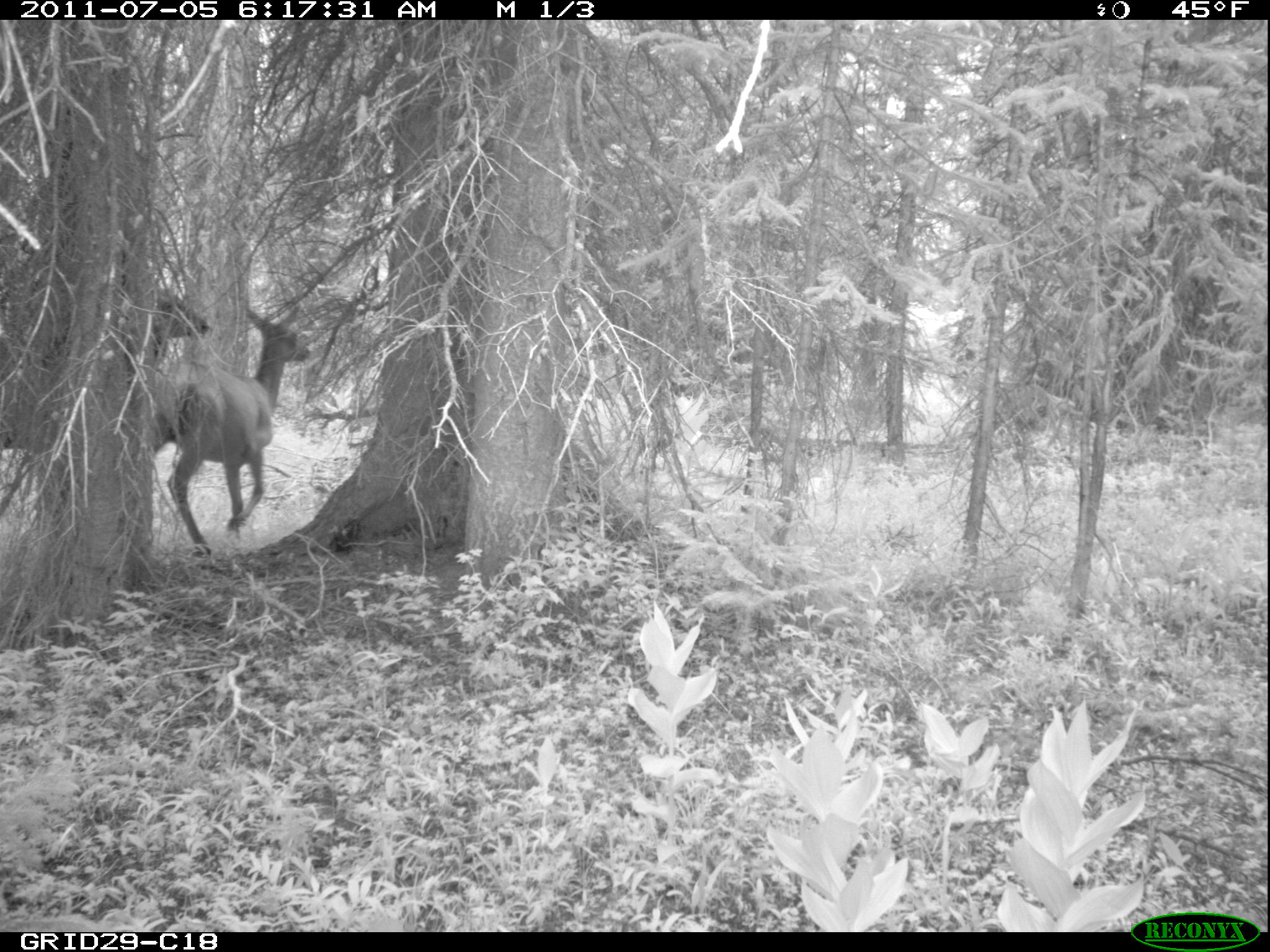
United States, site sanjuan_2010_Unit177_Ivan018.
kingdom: Animalia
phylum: Chordata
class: Mammalia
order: Artiodactyla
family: Cervidae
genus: Cervus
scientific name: Cervus elaphus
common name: red deer